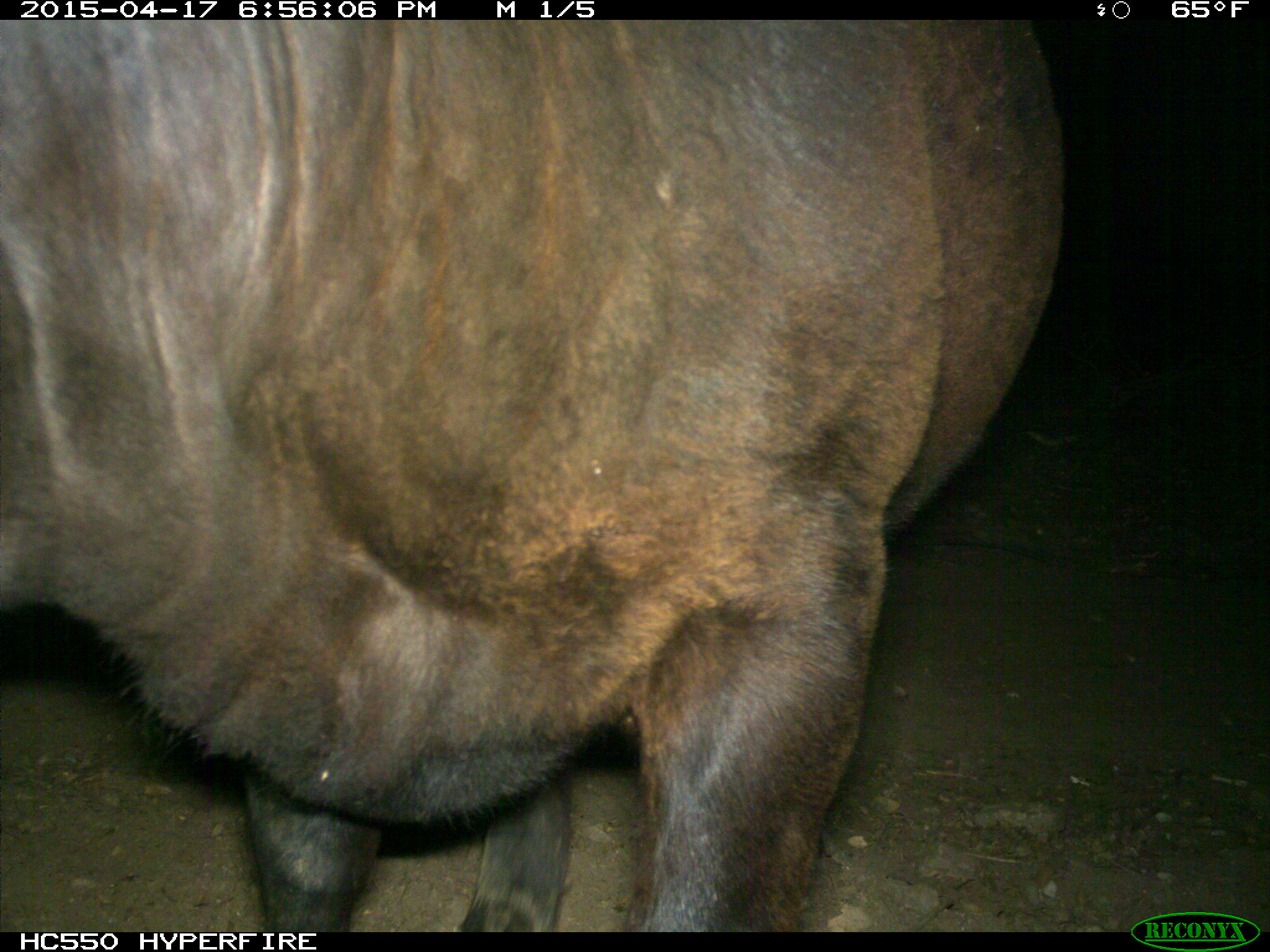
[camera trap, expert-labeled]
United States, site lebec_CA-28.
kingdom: Animalia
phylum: Chordata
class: Mammalia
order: Artiodactyla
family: Bovidae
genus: Bos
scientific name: Bos taurus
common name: domestic cow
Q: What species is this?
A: Bos taurus (domestic cow).